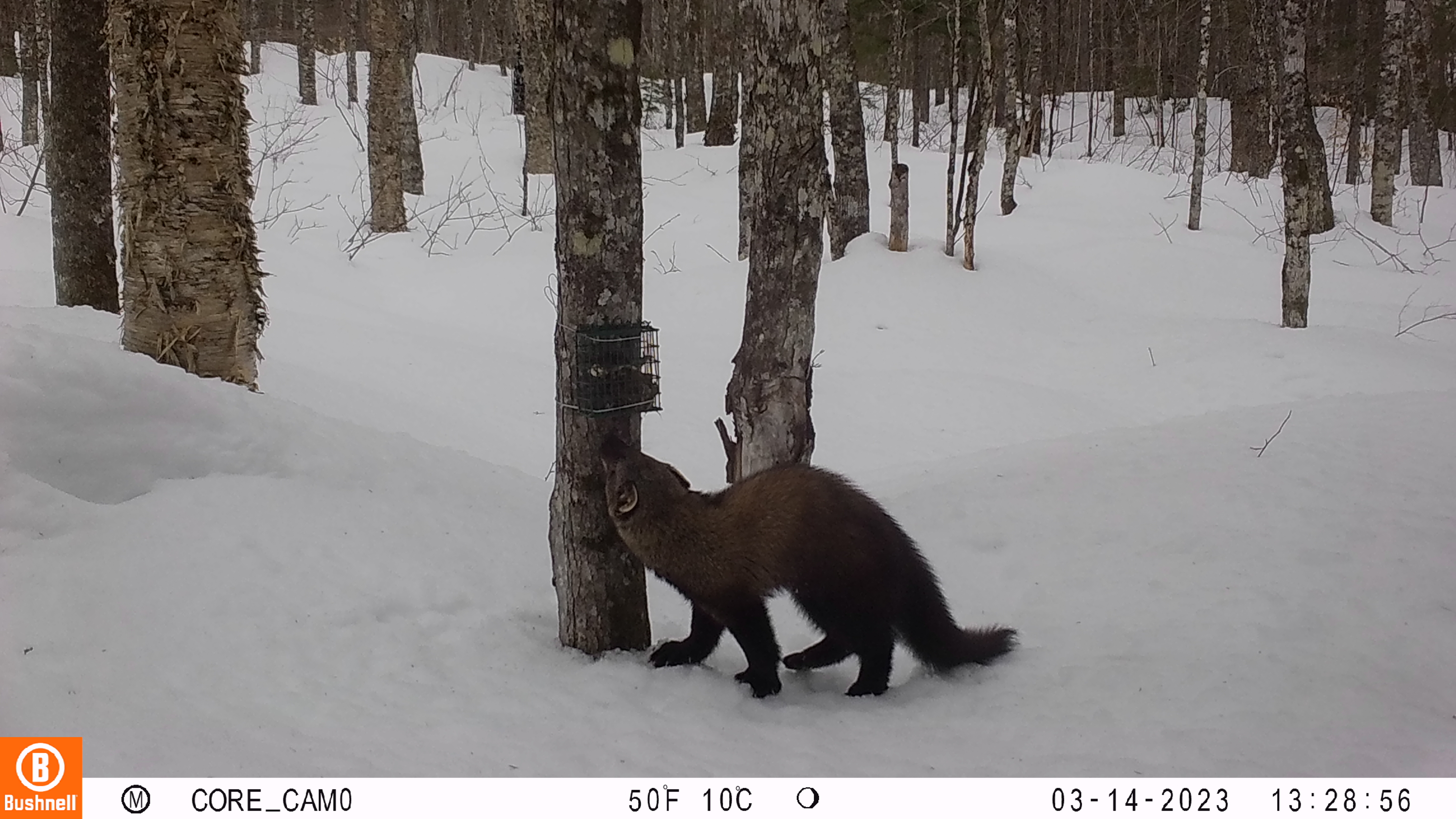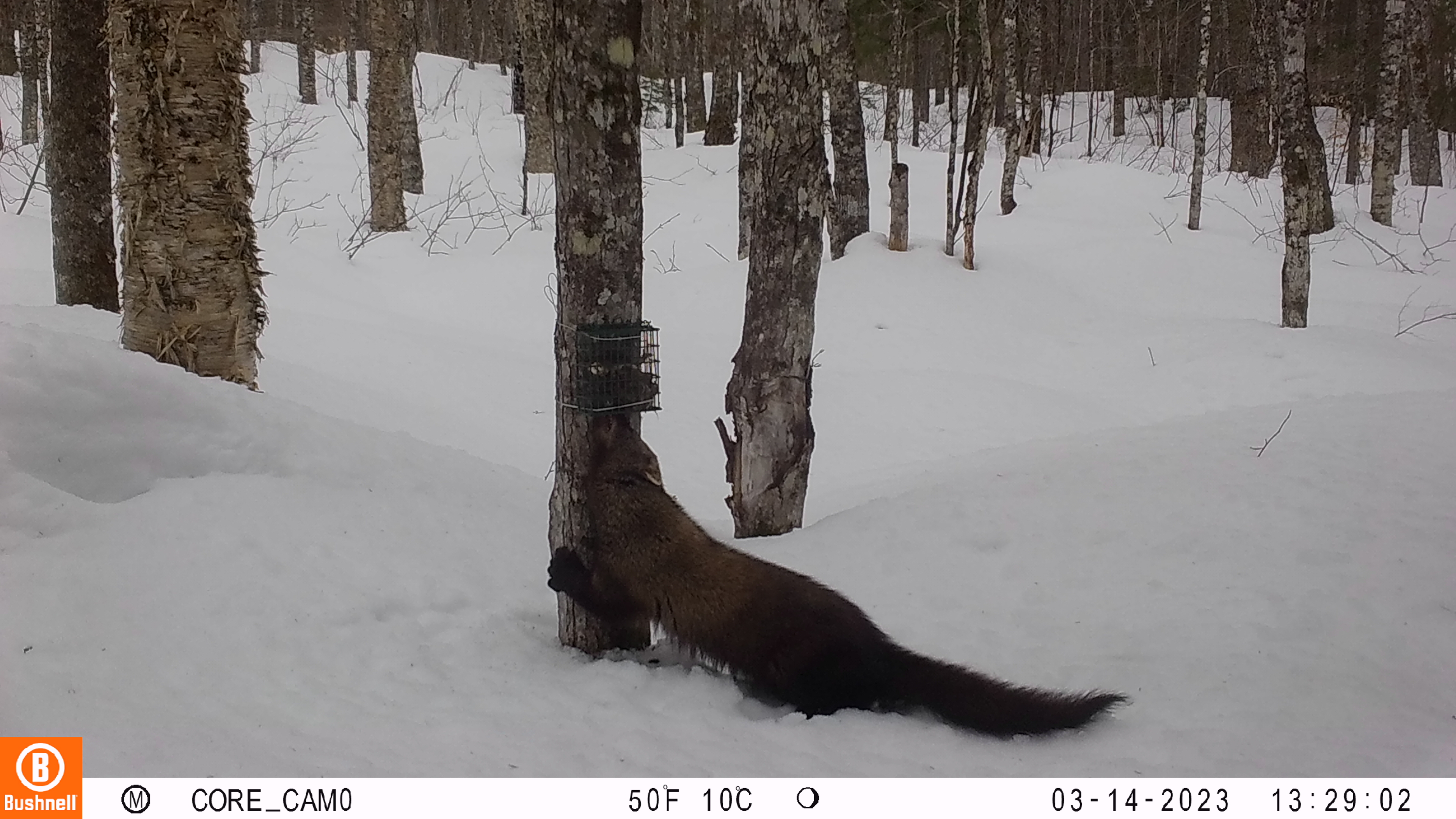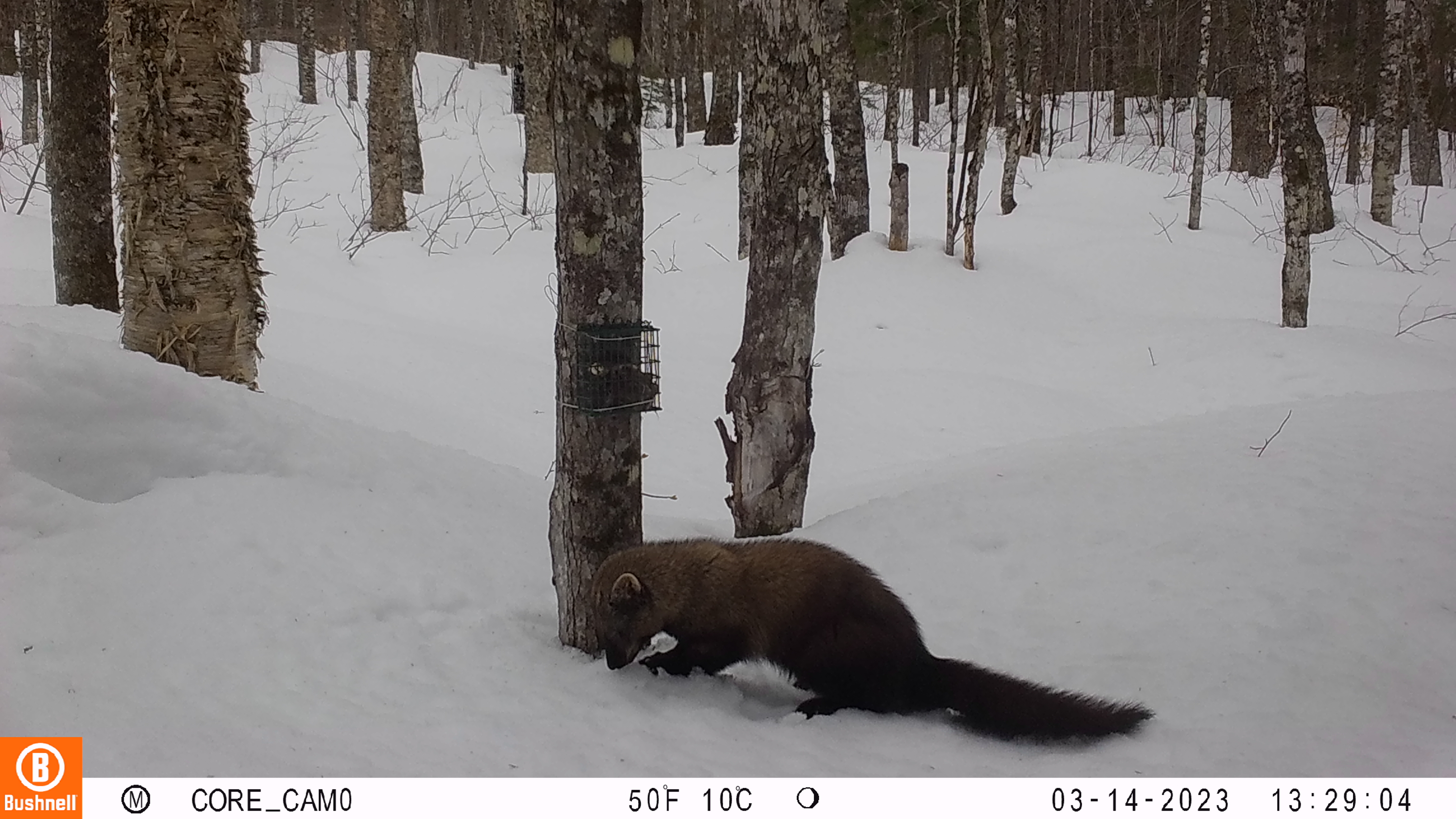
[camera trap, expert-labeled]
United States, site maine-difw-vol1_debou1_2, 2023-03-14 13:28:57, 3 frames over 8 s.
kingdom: Animalia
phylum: Chordata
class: Mammalia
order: Carnivora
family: Mustelidae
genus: Pekania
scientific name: Pekania pennanti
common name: fisher